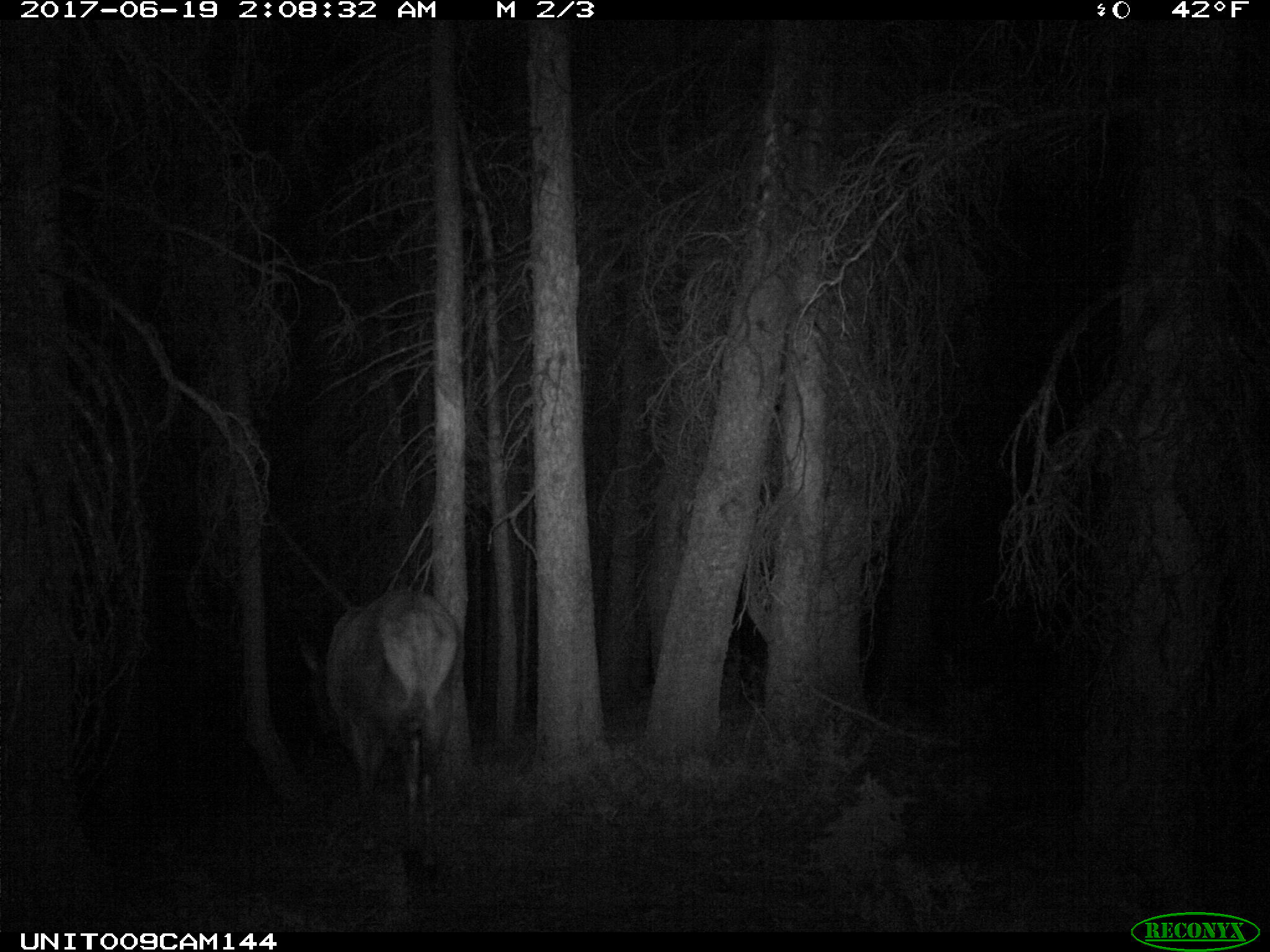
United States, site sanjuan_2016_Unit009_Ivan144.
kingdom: Animalia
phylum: Chordata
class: Mammalia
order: Artiodactyla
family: Cervidae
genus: Cervus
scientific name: Cervus elaphus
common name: red deer